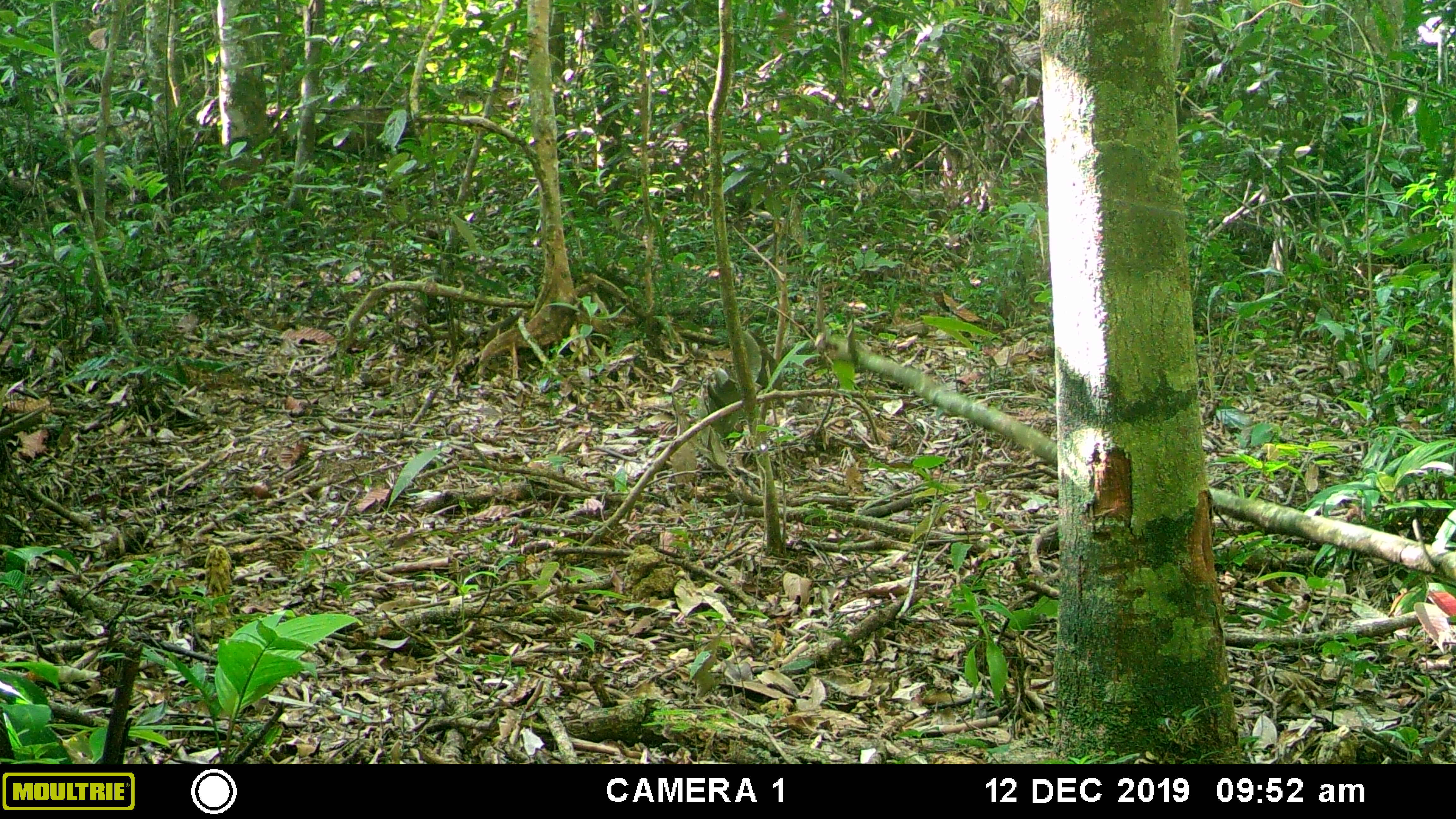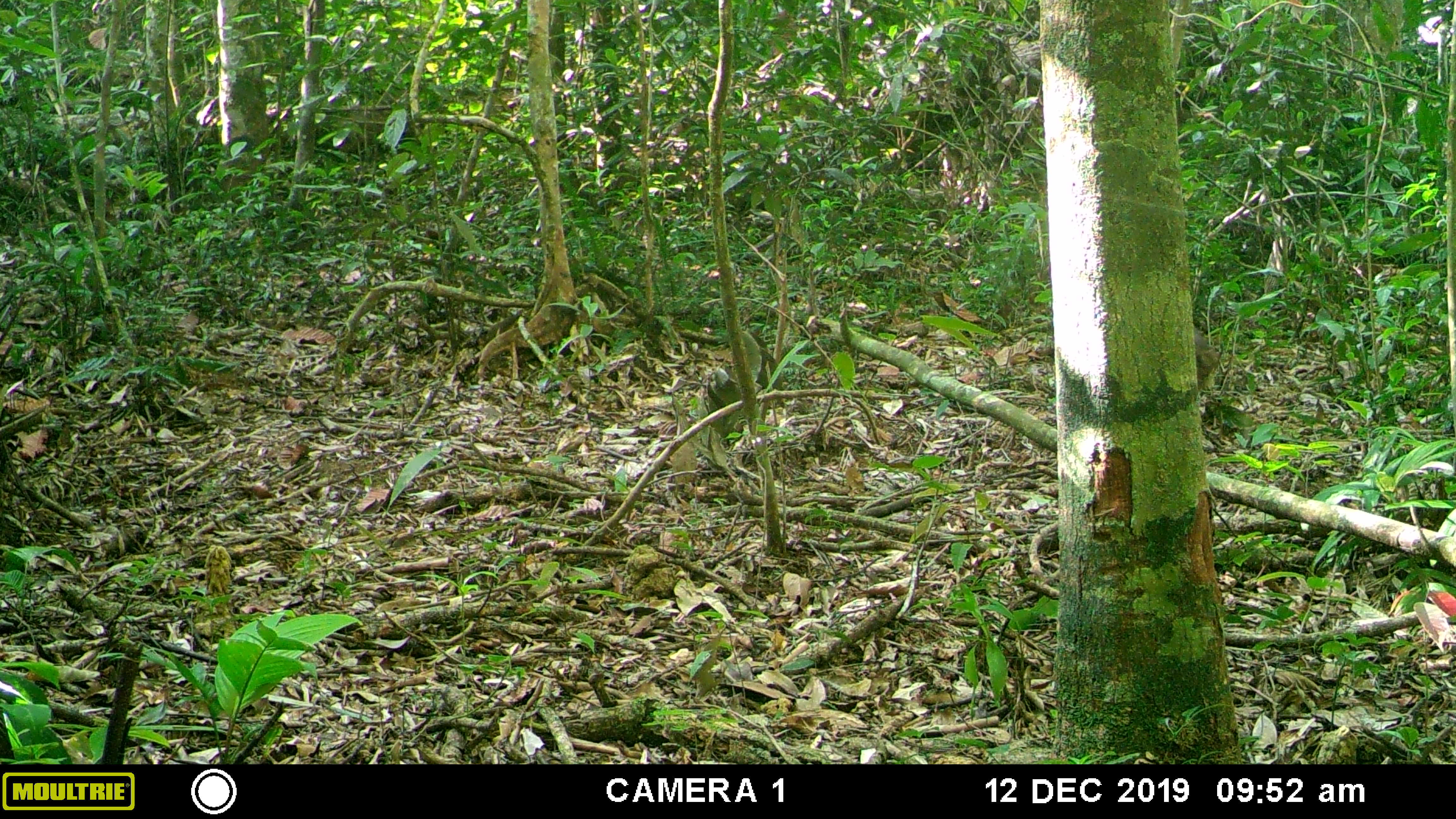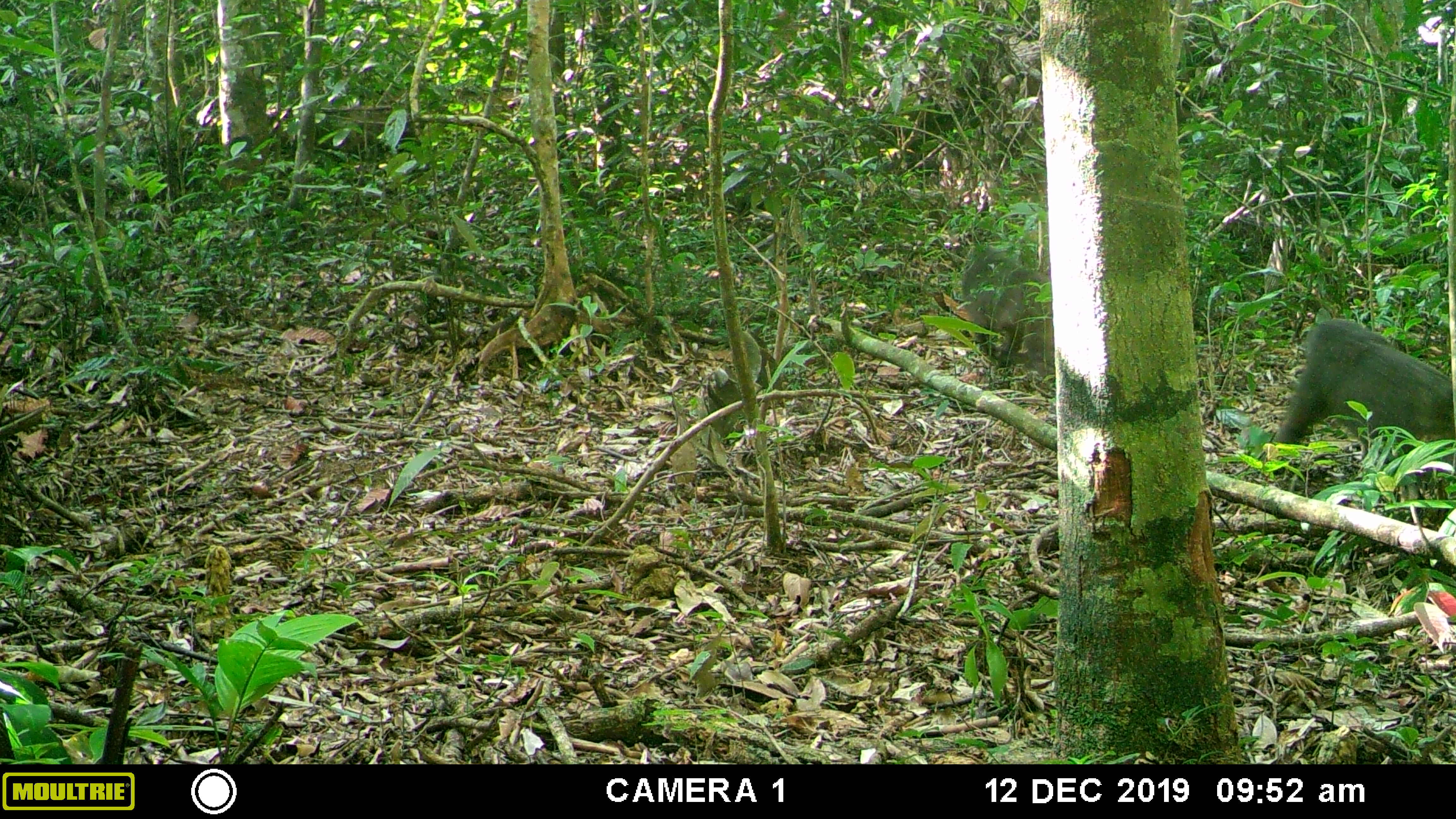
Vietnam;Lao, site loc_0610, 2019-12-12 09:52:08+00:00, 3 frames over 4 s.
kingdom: Animalia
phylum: Chordata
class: Mammalia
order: Primates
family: Cercopithecidae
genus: Macaca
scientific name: Macaca arctoides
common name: stump-tailed macaque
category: stump tailed macaque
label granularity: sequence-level